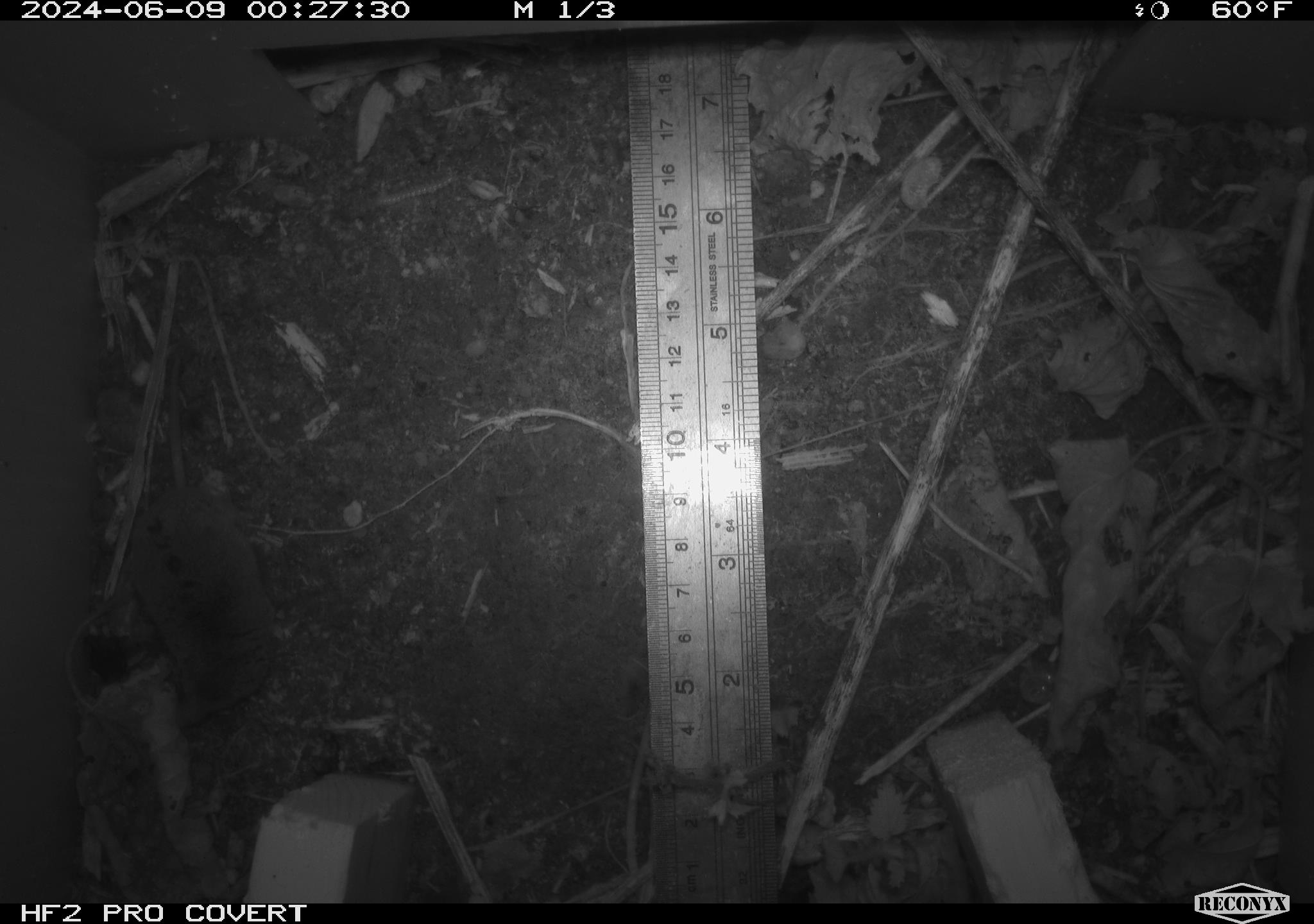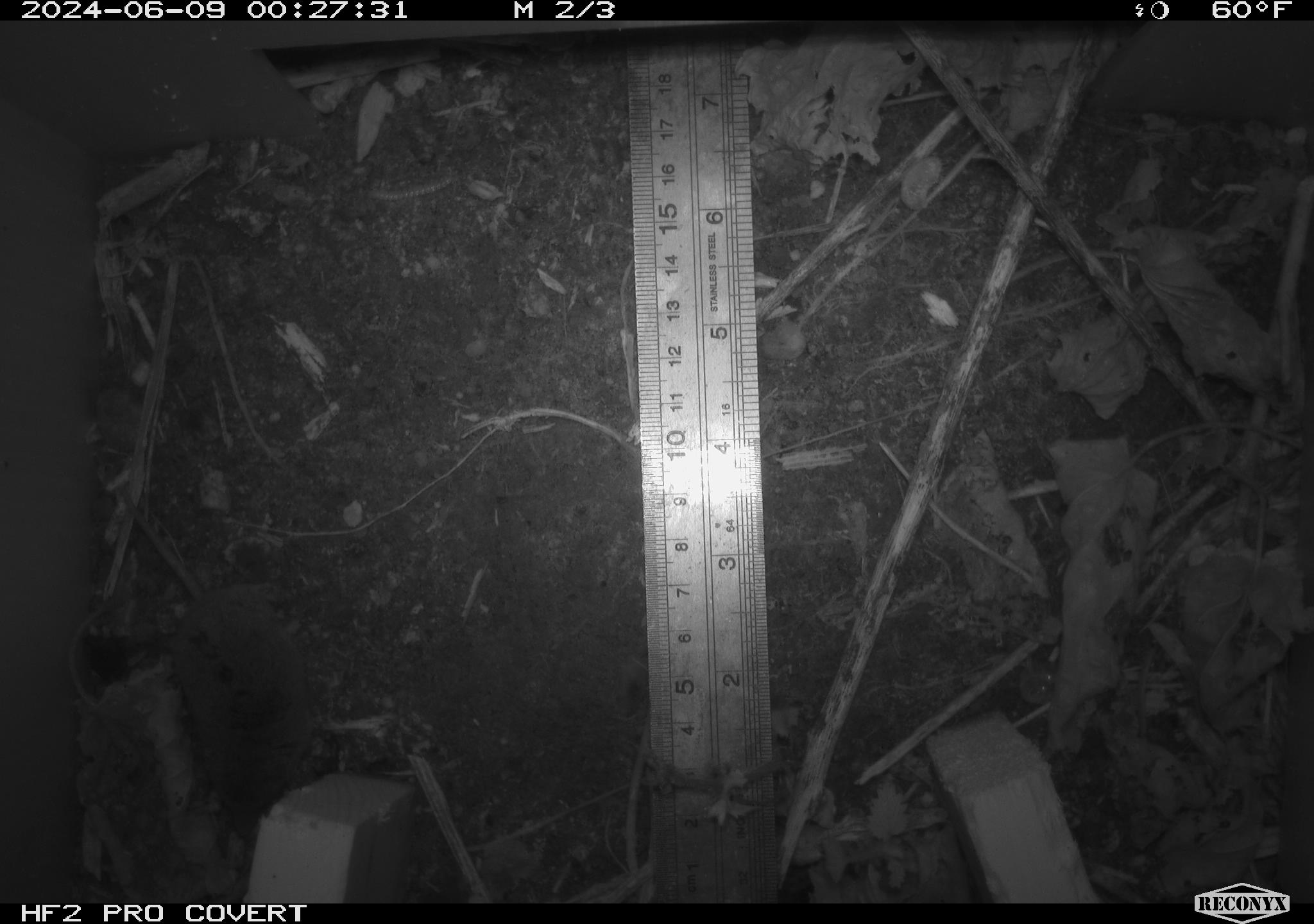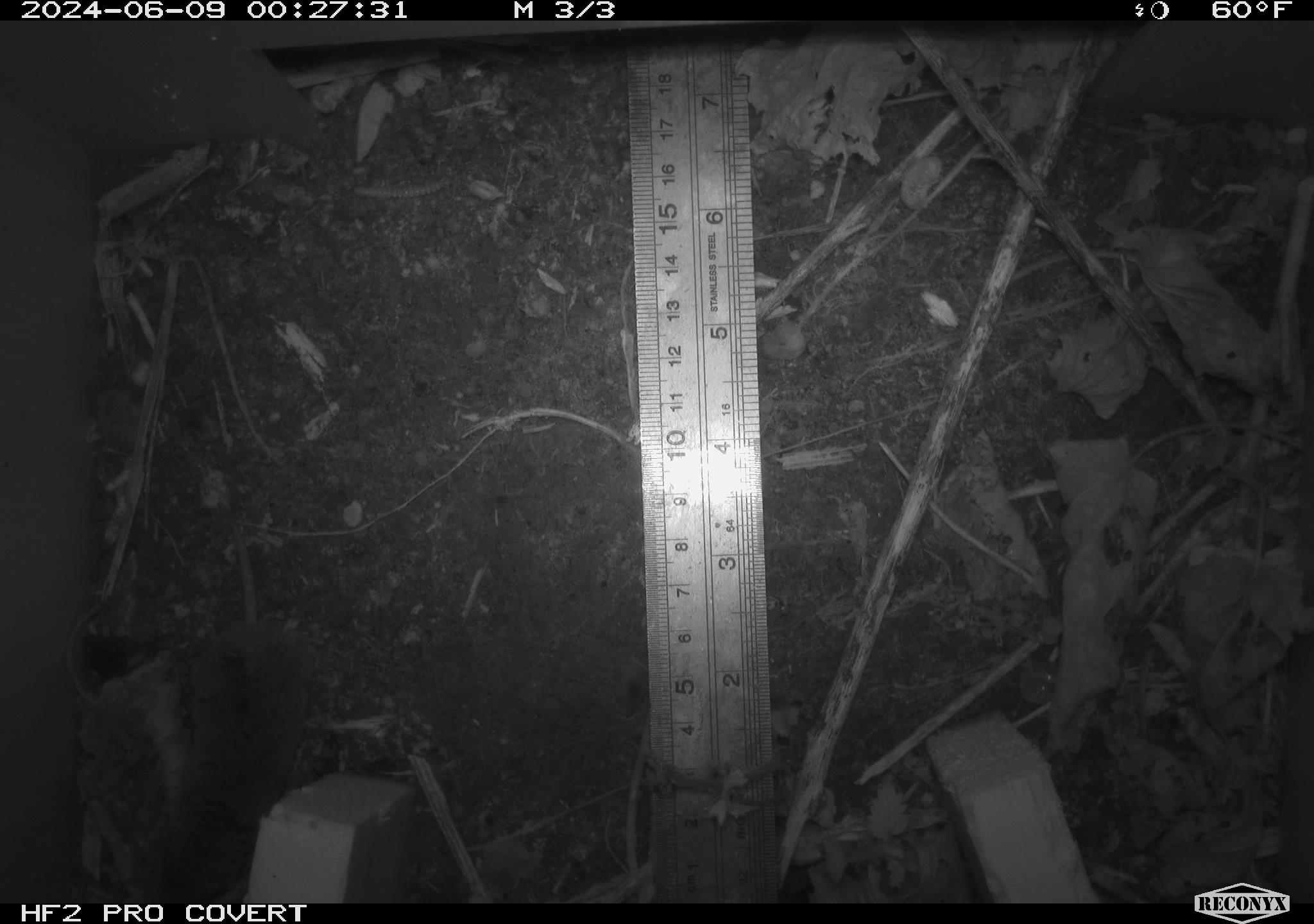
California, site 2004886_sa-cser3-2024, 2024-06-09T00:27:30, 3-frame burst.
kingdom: Animalia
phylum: Chordata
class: Mammalia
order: Rodentia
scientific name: Rodentia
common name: rodent